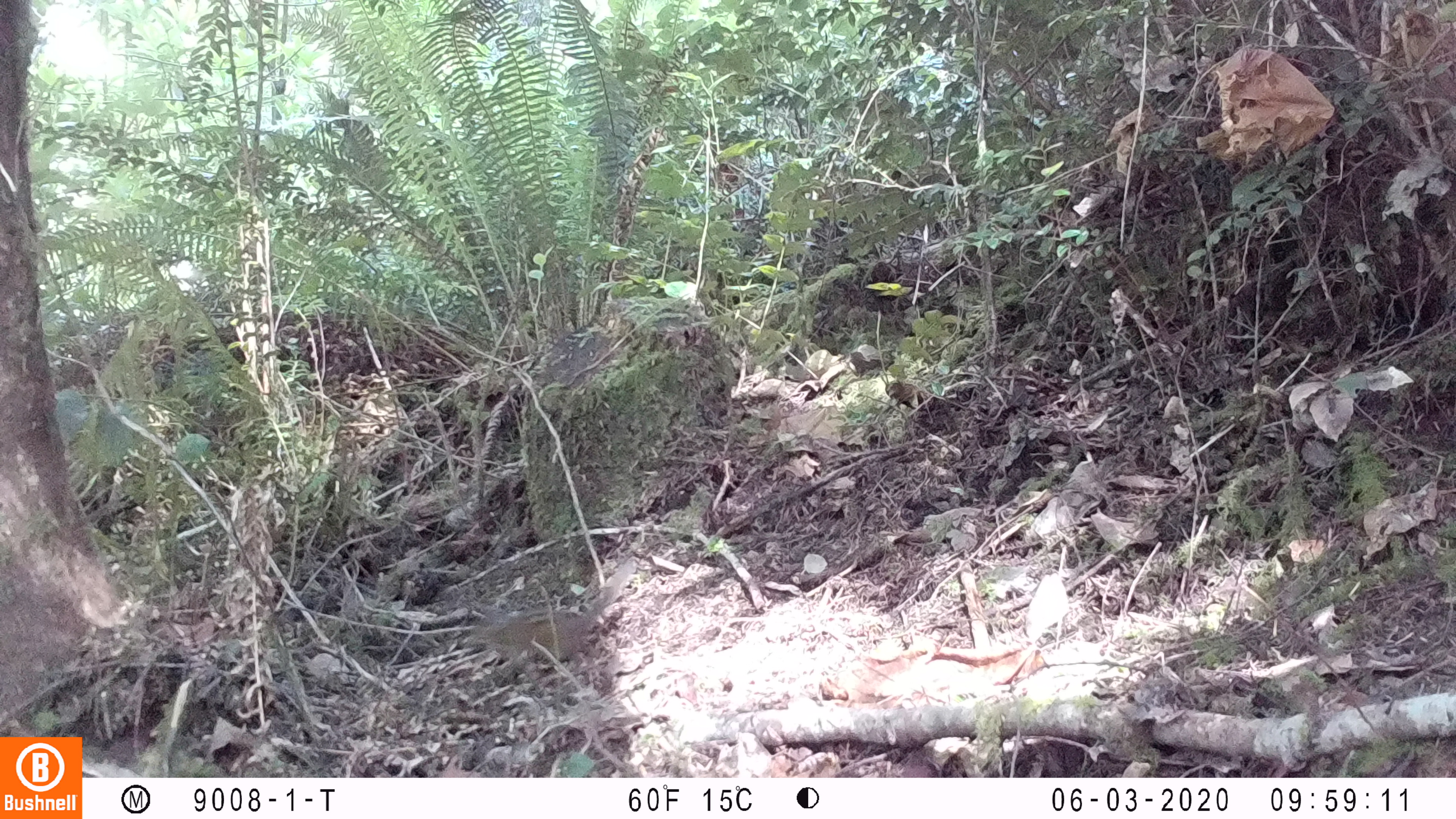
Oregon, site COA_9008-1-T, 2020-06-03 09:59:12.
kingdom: Animalia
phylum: Chordata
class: Mammalia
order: Rodentia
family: Sciuridae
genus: Neotamias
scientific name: Neotamias townsendii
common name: townsend's chipmunk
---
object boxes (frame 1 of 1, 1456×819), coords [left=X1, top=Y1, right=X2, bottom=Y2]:
townsend's chipmunk: [left=466, top=554, right=642, bottom=678]